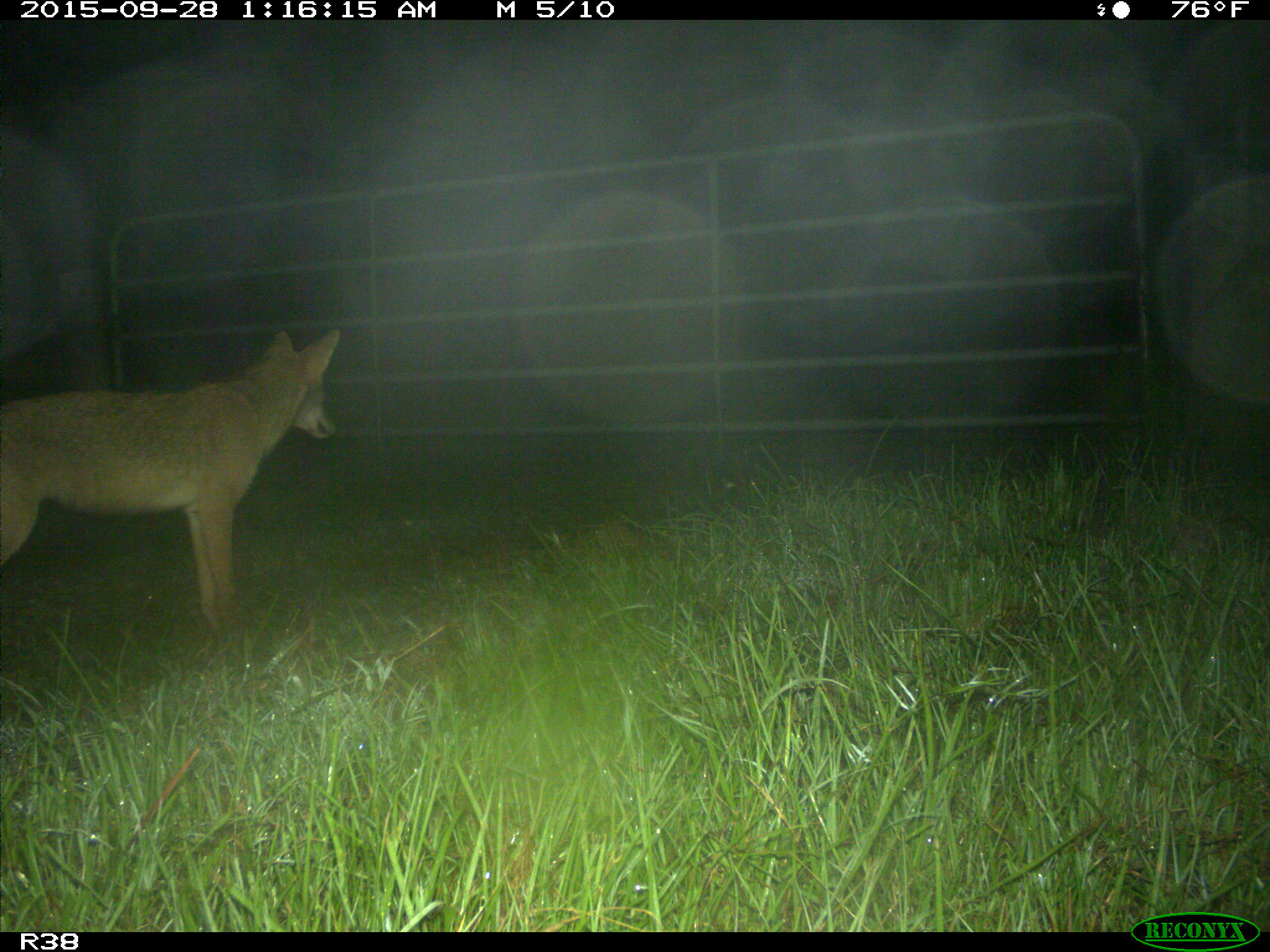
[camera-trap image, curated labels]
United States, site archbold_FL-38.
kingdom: Animalia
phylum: Chordata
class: Mammalia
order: Carnivora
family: Canidae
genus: Canis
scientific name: Canis latrans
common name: coyote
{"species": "Canis latrans (coyote)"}